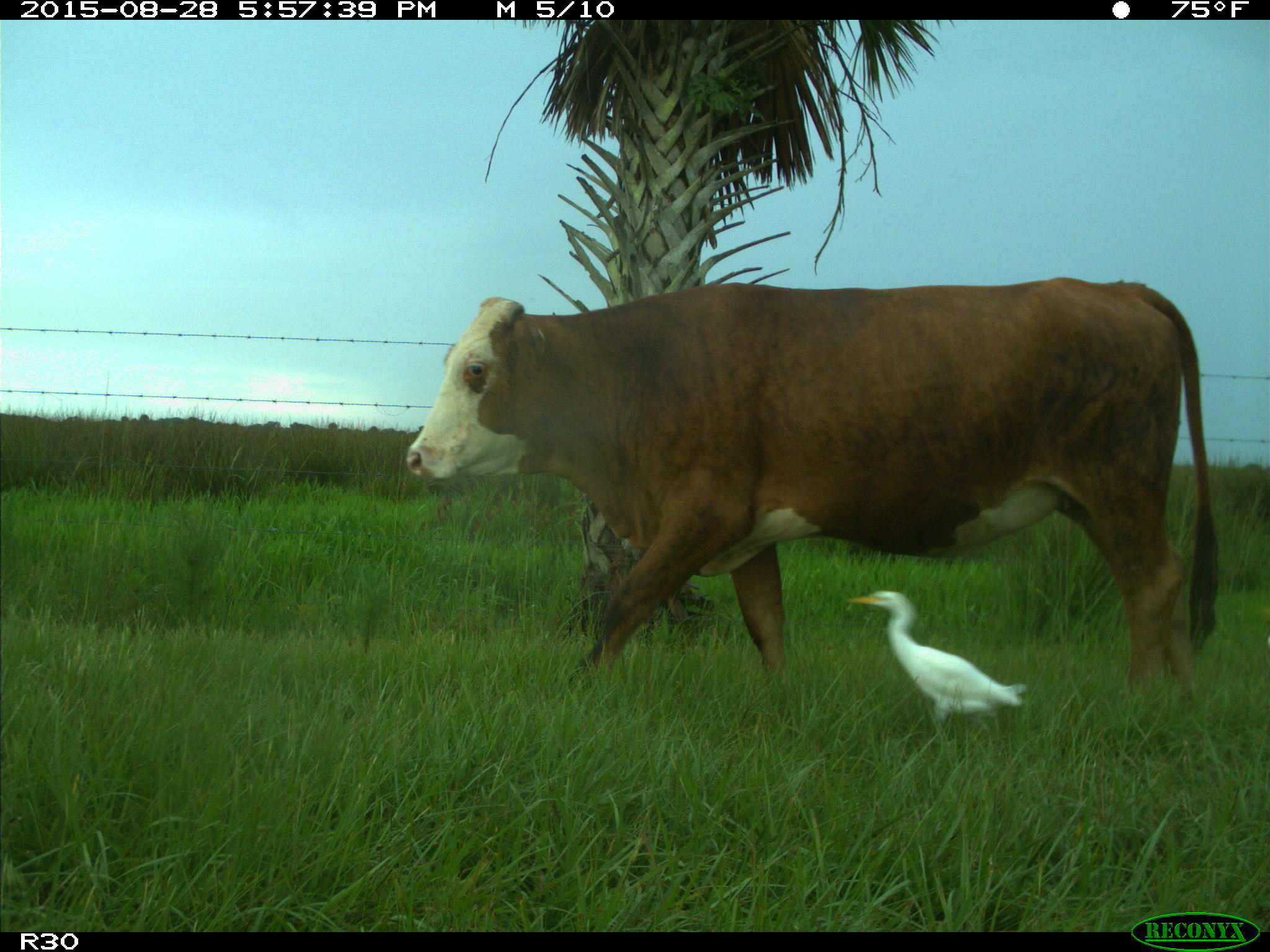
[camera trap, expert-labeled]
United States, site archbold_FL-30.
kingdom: Animalia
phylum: Chordata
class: Mammalia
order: Artiodactyla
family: Bovidae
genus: Bos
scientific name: Bos taurus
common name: domestic cow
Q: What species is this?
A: Bos taurus (domestic cow).